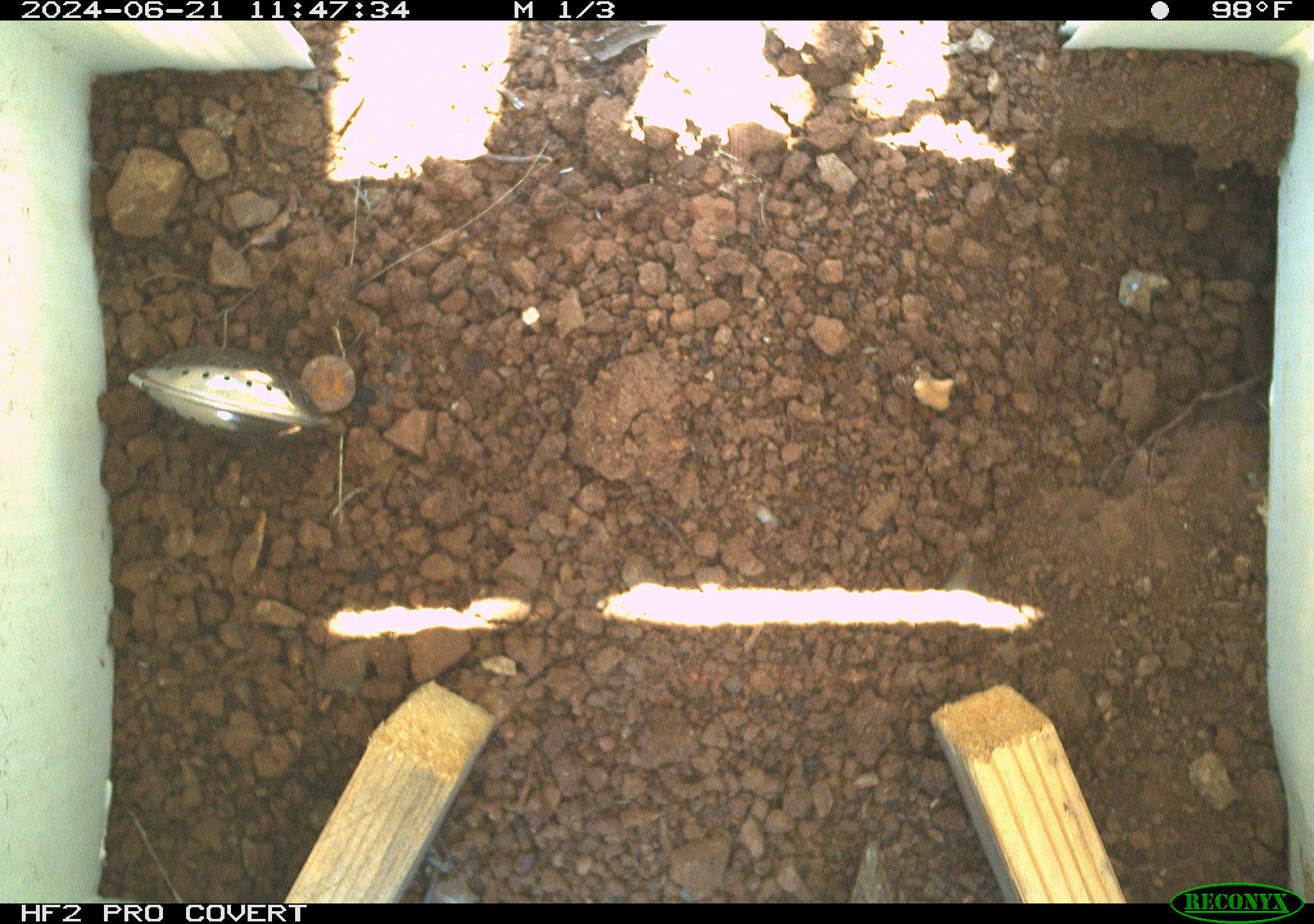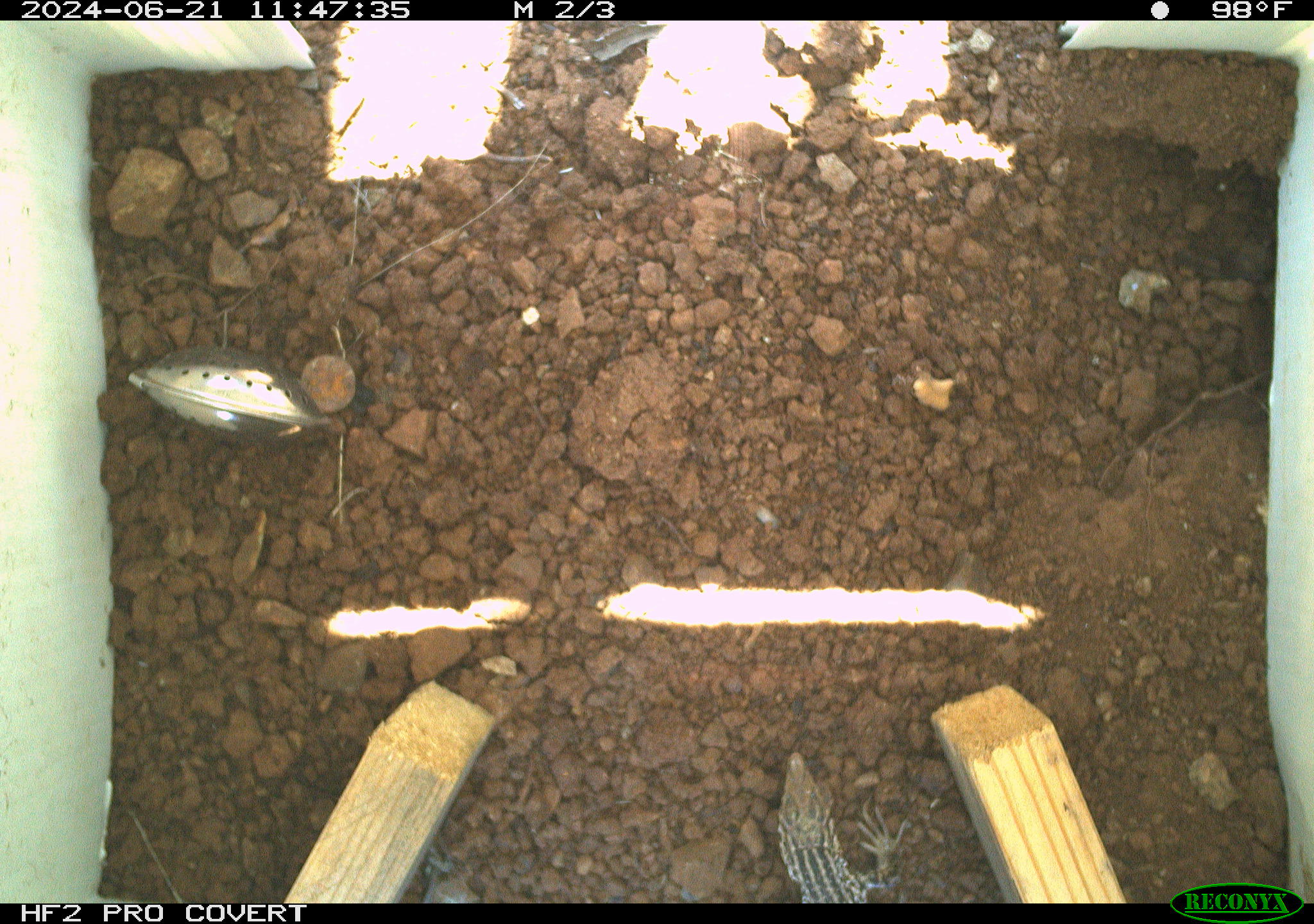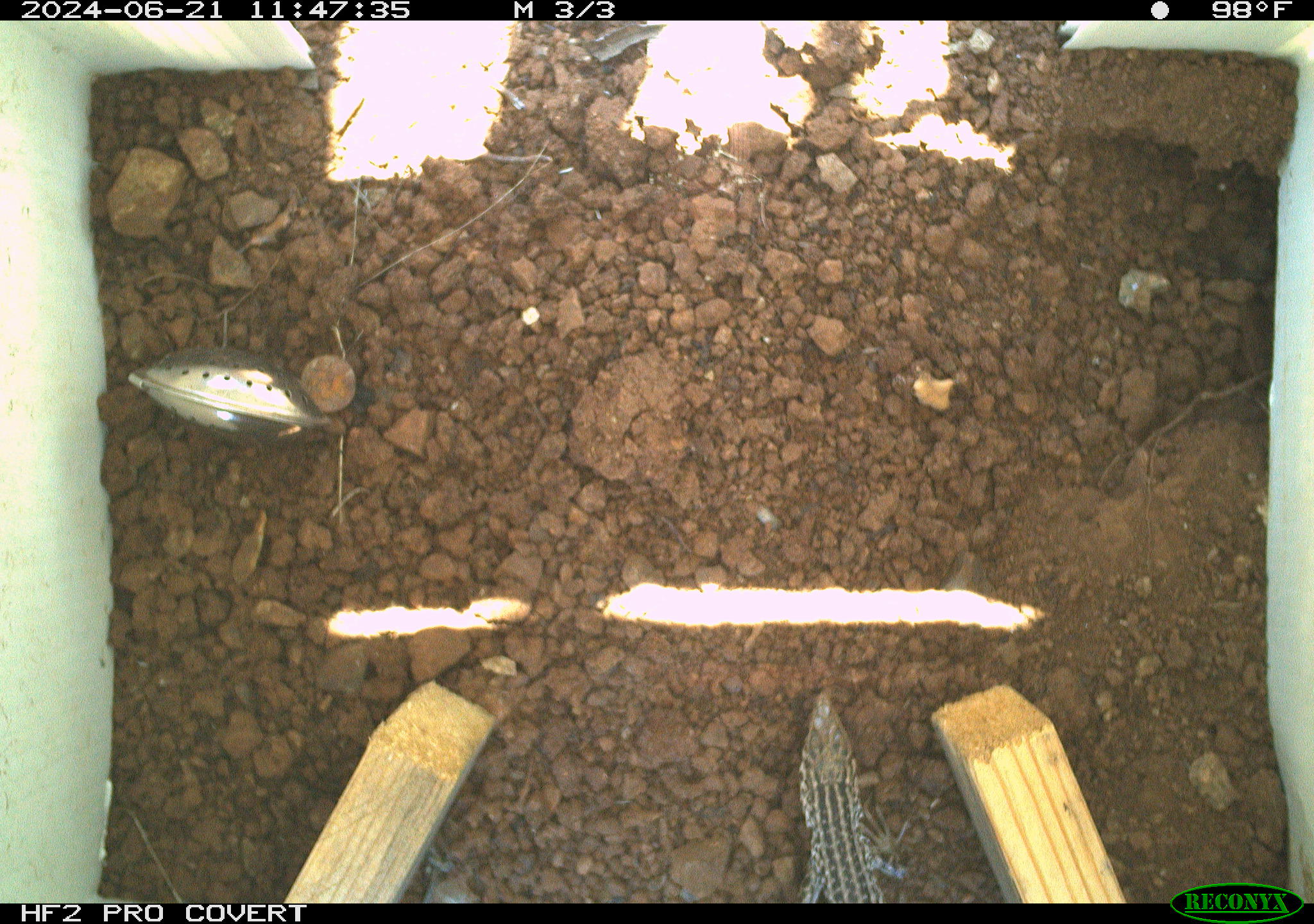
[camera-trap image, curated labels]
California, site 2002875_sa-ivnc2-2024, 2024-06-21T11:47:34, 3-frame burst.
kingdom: Animalia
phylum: Chordata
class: Reptilia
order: Squamata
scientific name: Squamata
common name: lizards and snakes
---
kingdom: Animalia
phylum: Chordata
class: Reptilia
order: Squamata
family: Teiidae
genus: Aspidoscelis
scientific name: Aspidoscelis tigris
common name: western whiptail